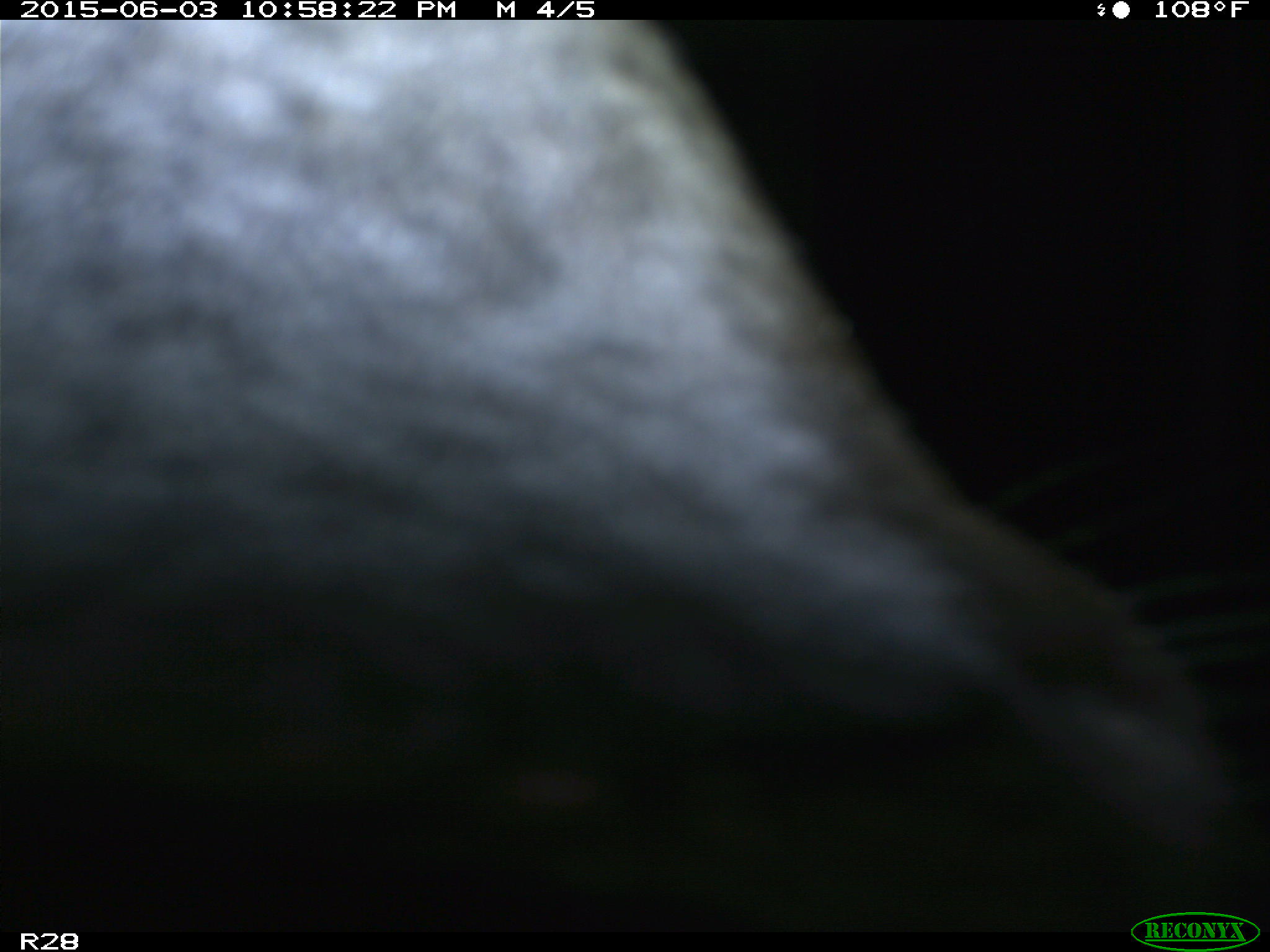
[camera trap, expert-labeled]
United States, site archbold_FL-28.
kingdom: Animalia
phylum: Chordata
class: Mammalia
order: Artiodactyla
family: Bovidae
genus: Bos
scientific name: Bos taurus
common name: domestic cow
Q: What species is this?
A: Bos taurus (domestic cow).